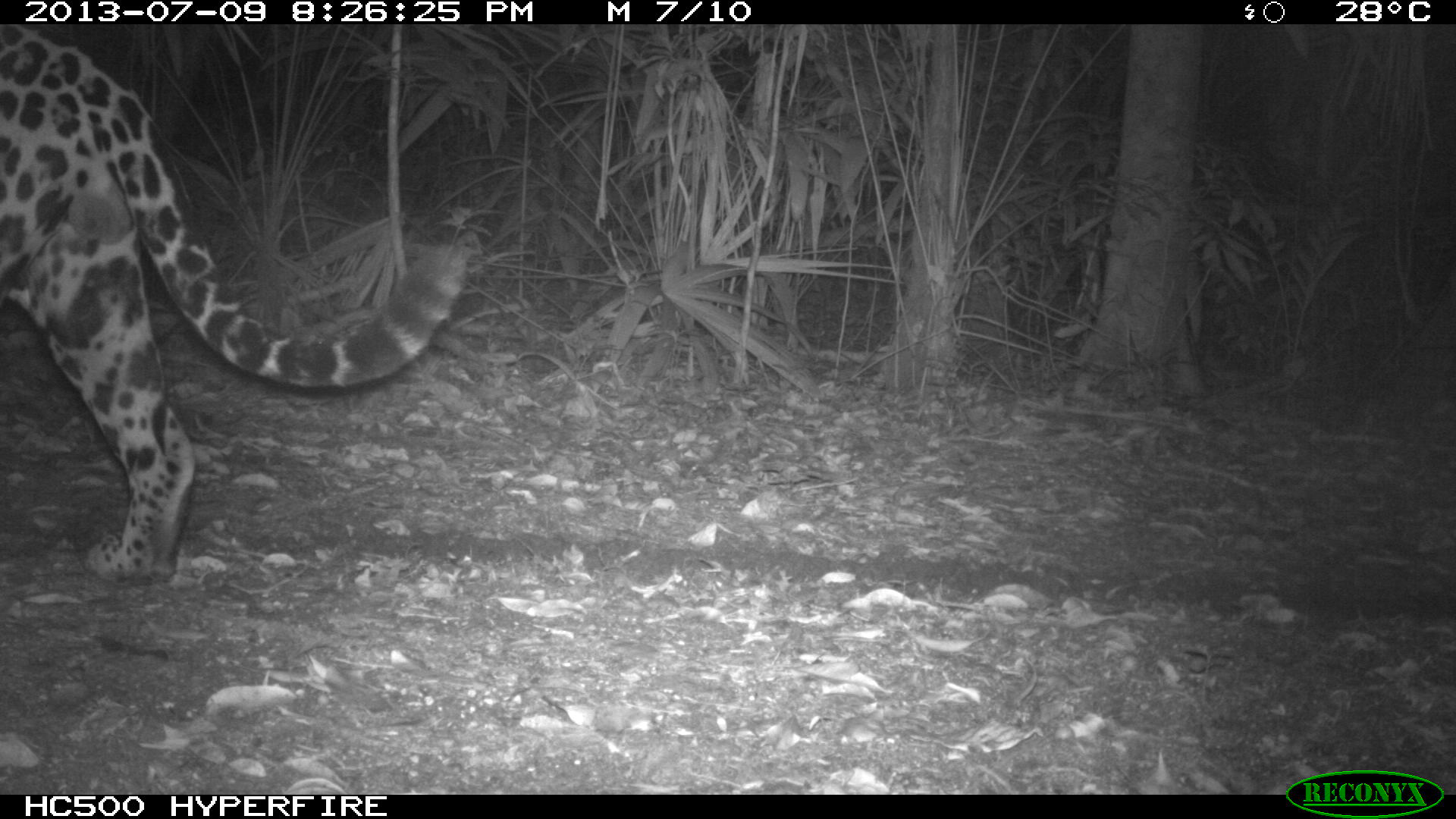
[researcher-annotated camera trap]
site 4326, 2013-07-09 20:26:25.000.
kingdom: Animalia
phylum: Chordata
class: Mammalia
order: Carnivora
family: Felidae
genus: Panthera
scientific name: Panthera onca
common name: jaguar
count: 1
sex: male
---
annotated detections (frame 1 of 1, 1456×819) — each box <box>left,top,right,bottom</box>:
panthera onca: <box>0,24,468,586</box>